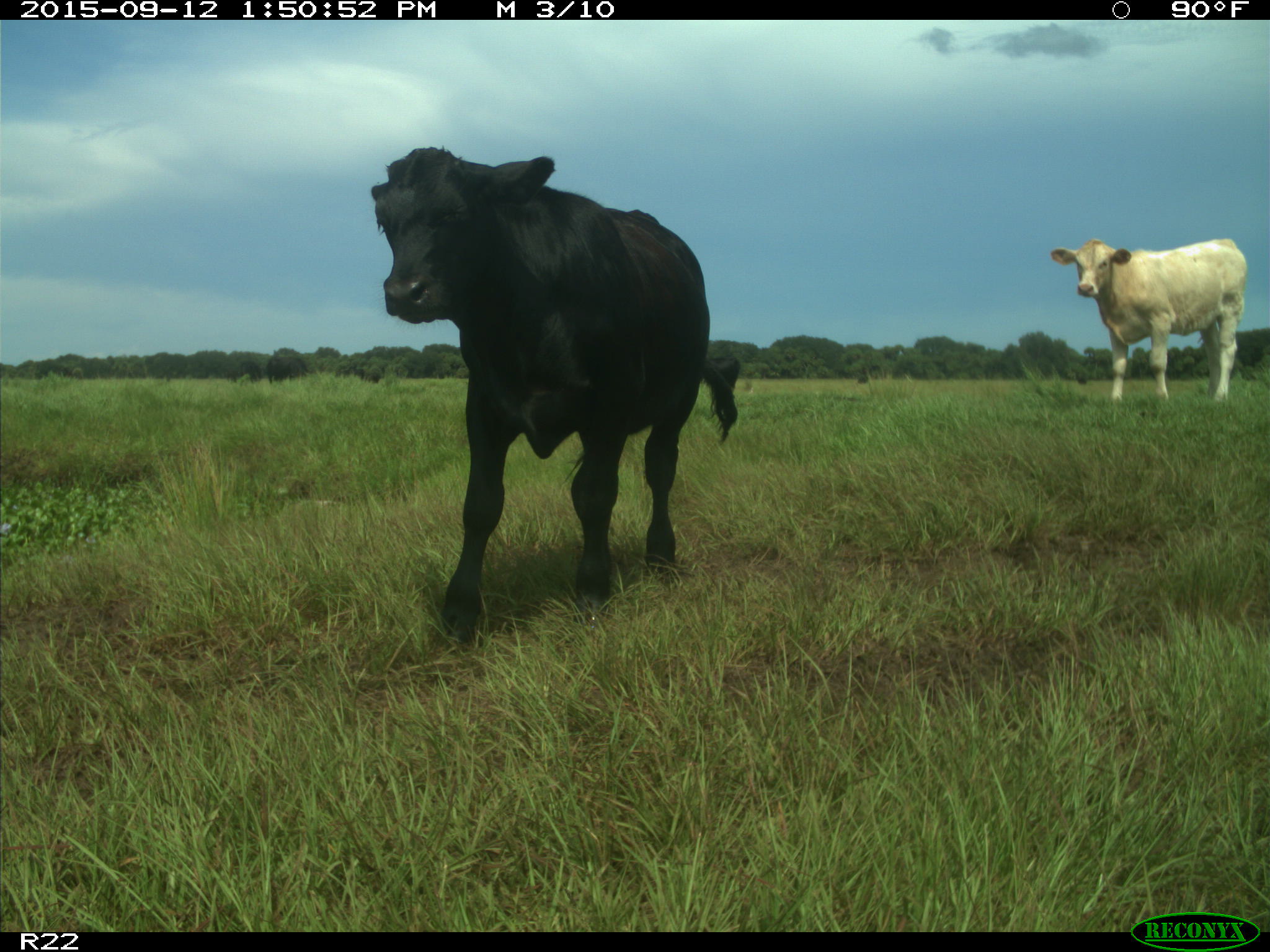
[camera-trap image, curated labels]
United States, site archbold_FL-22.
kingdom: Animalia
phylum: Chordata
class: Mammalia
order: Artiodactyla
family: Bovidae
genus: Bos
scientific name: Bos taurus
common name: domestic cow